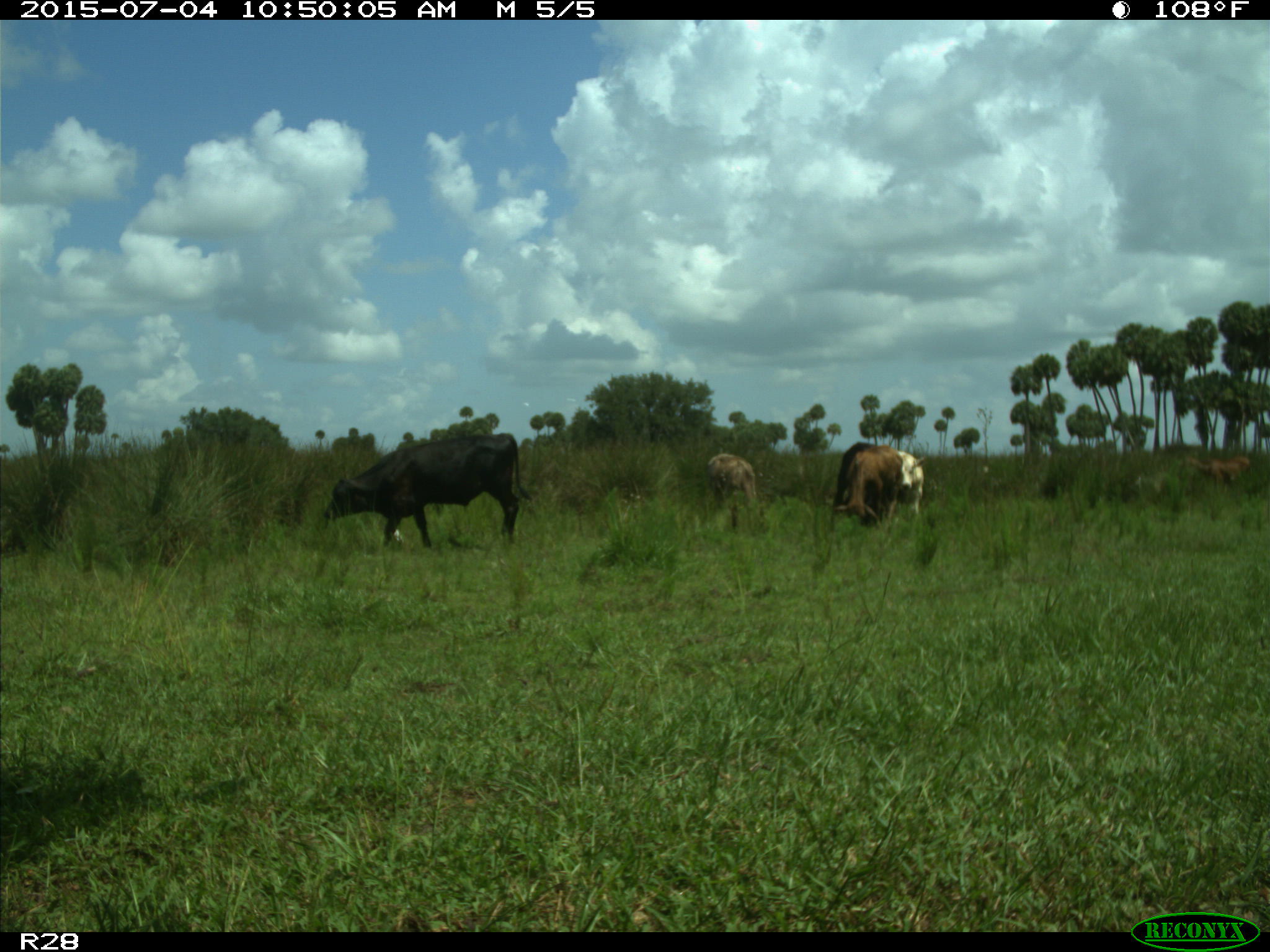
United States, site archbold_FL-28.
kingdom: Animalia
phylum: Chordata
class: Mammalia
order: Artiodactyla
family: Bovidae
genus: Bos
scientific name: Bos taurus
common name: domestic cow